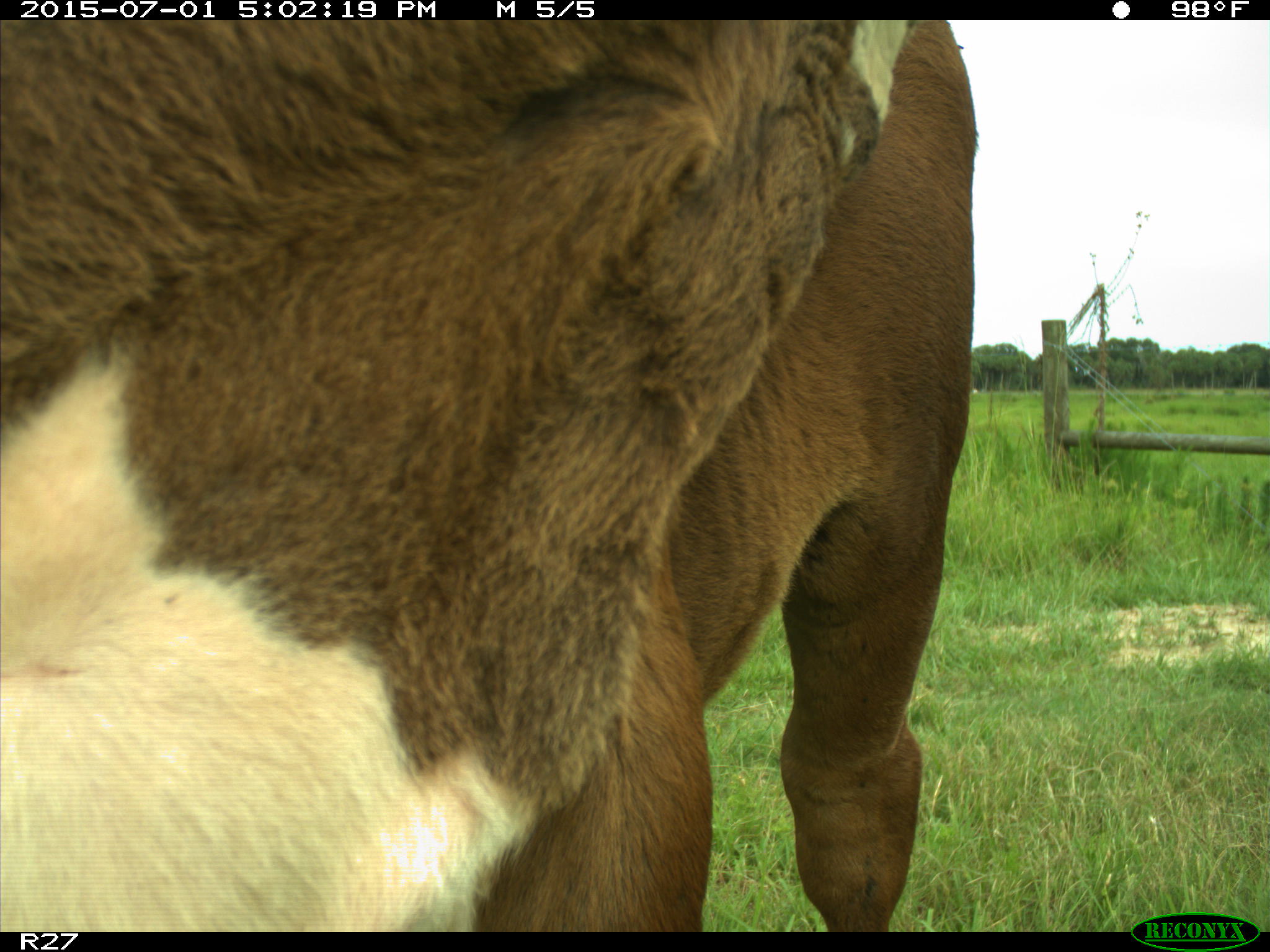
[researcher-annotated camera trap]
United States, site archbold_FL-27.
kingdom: Animalia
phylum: Chordata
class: Mammalia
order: Artiodactyla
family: Bovidae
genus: Bos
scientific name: Bos taurus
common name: domestic cow